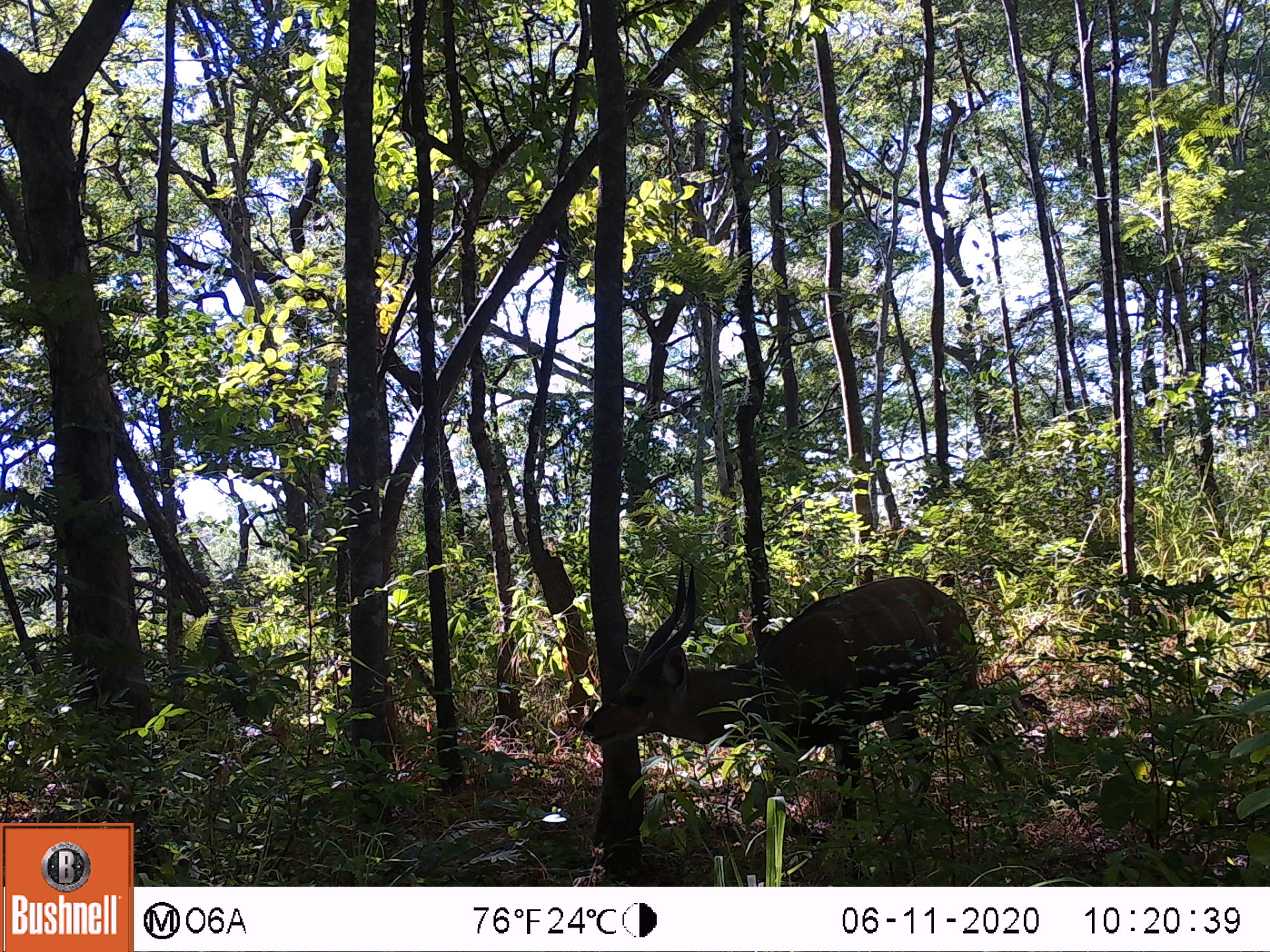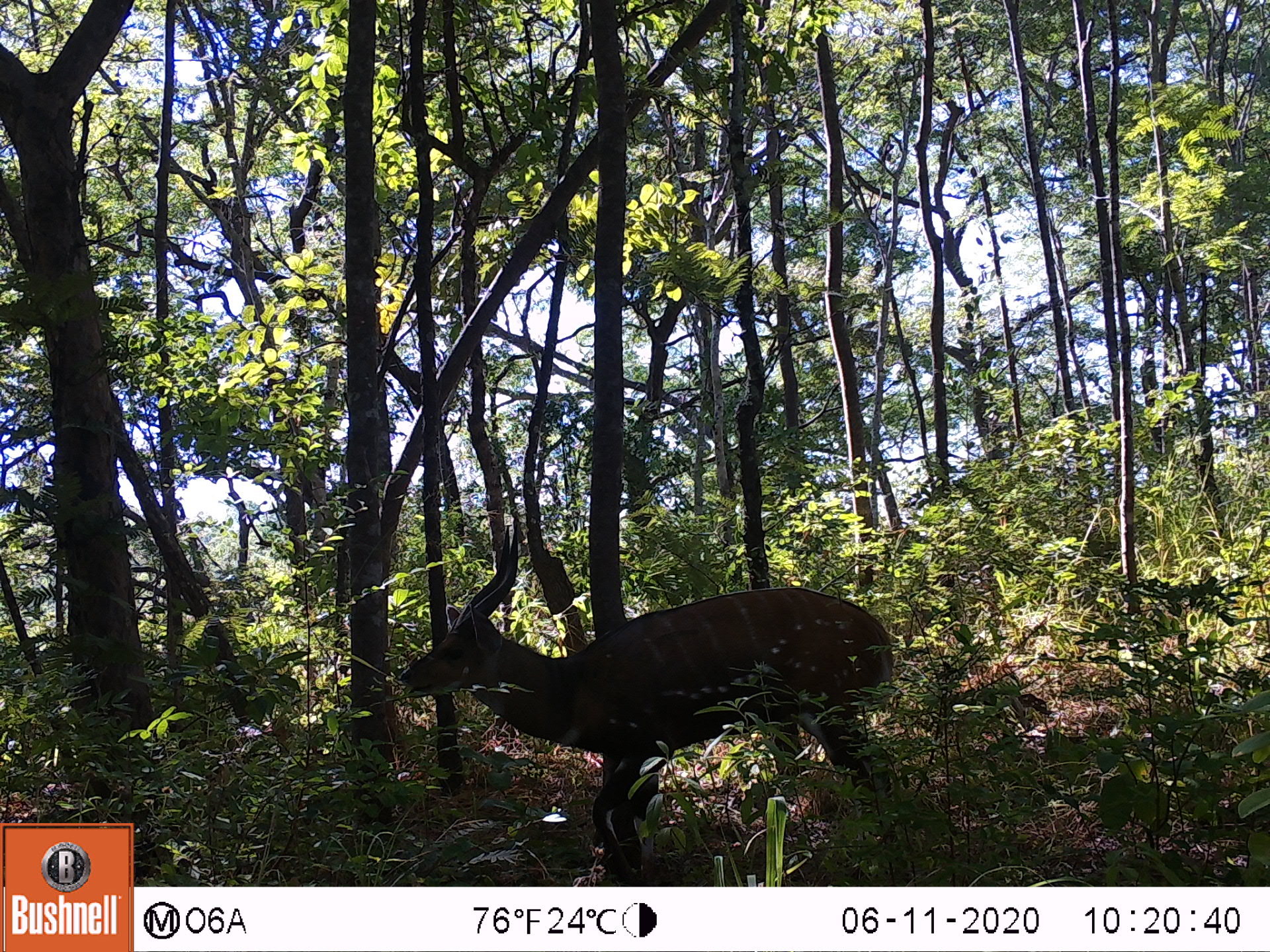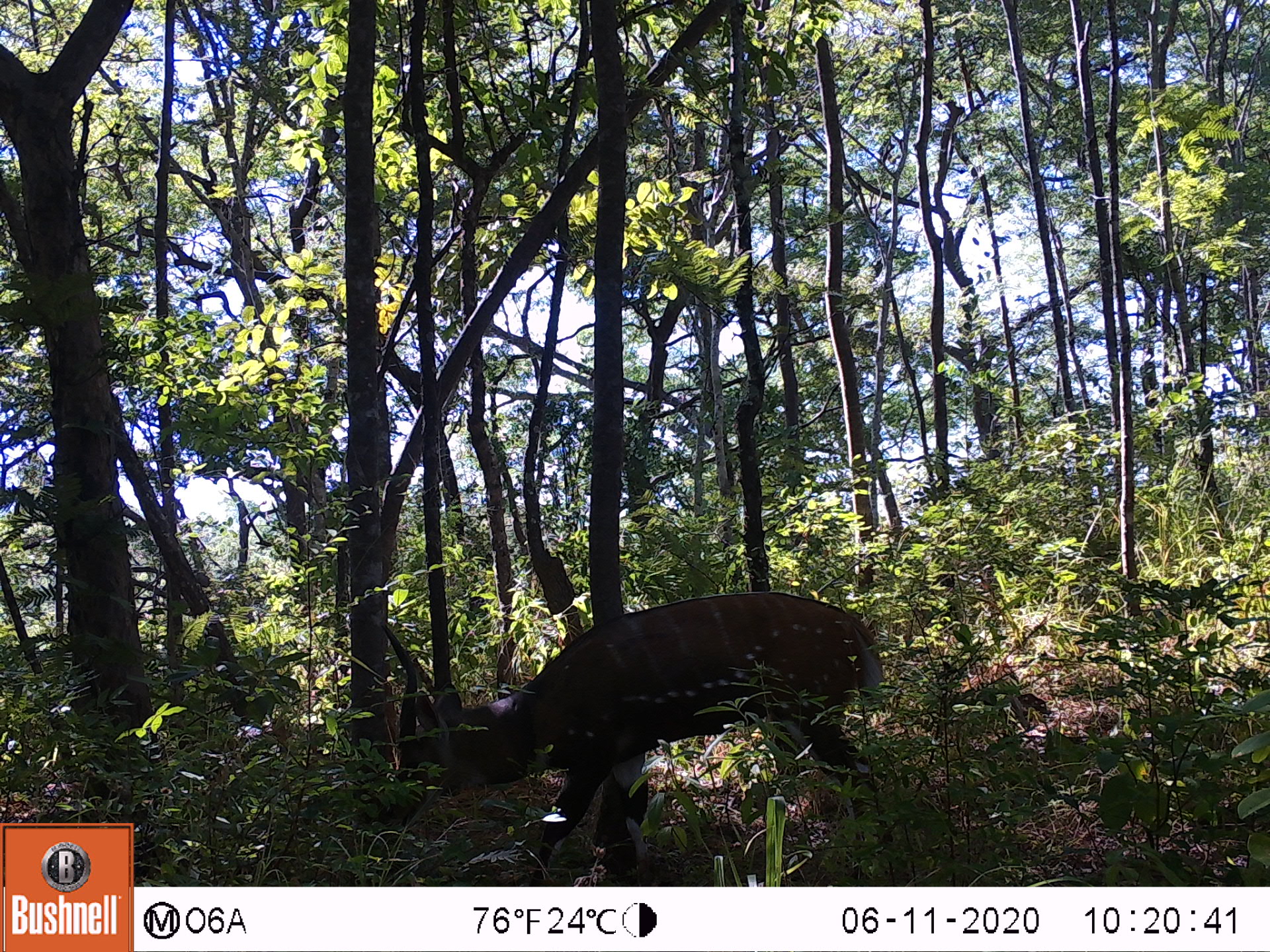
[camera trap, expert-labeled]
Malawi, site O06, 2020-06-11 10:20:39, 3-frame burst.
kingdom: Animalia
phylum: Chordata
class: Mammalia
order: Artiodactyla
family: Bovidae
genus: Tragelaphus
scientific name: Tragelaphus sylvaticus sylvaticus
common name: cape bushbuck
Cape bushbuck (Tragelaphus sylvaticus sylvaticus), count 1.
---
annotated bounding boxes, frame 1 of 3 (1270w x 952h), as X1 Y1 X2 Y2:
cape bushbuck: 568 569 1011 858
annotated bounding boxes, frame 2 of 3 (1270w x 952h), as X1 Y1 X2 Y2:
cape bushbuck: 395 522 916 886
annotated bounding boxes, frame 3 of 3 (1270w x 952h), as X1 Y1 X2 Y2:
cape bushbuck: 375 592 892 885